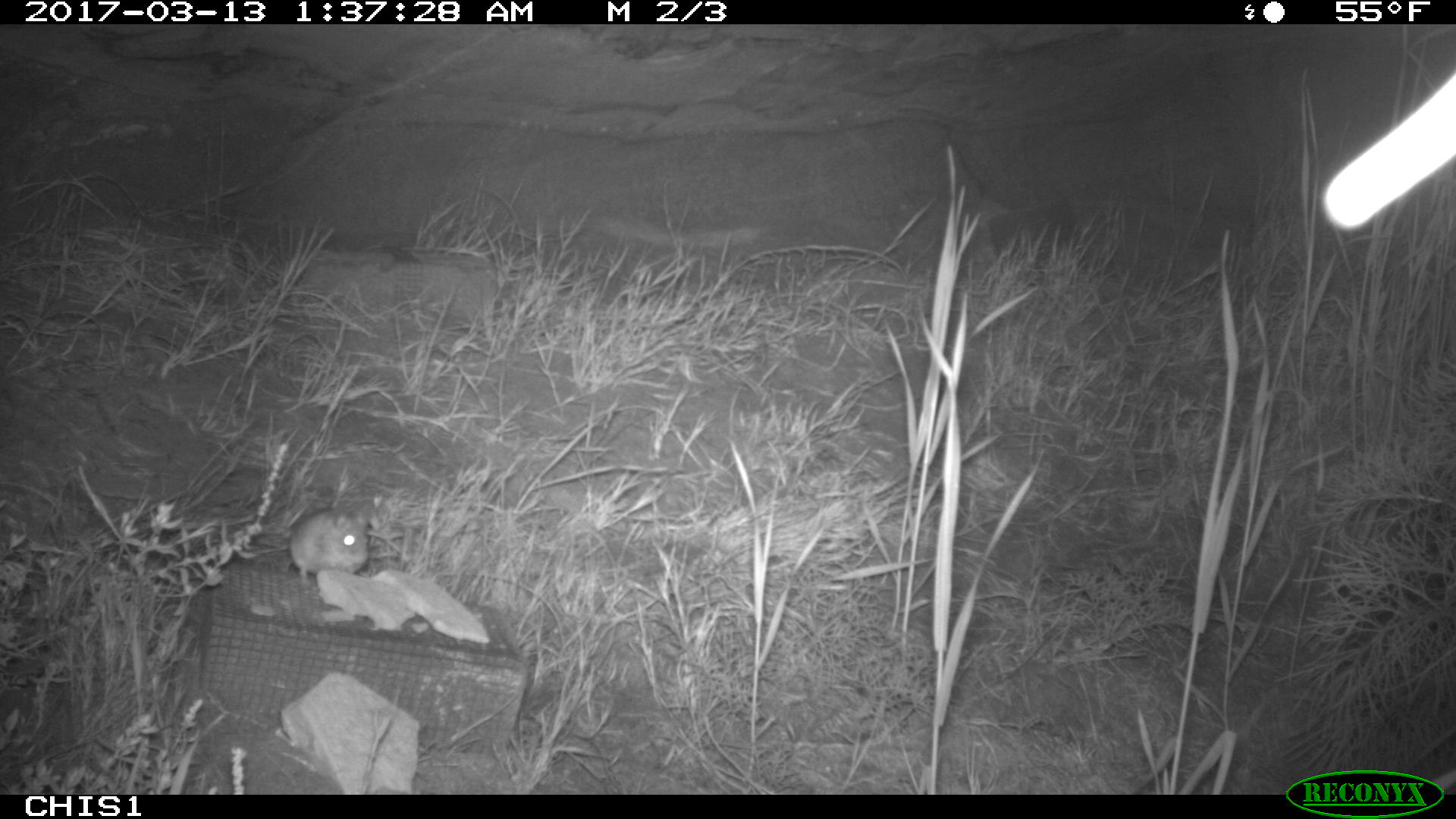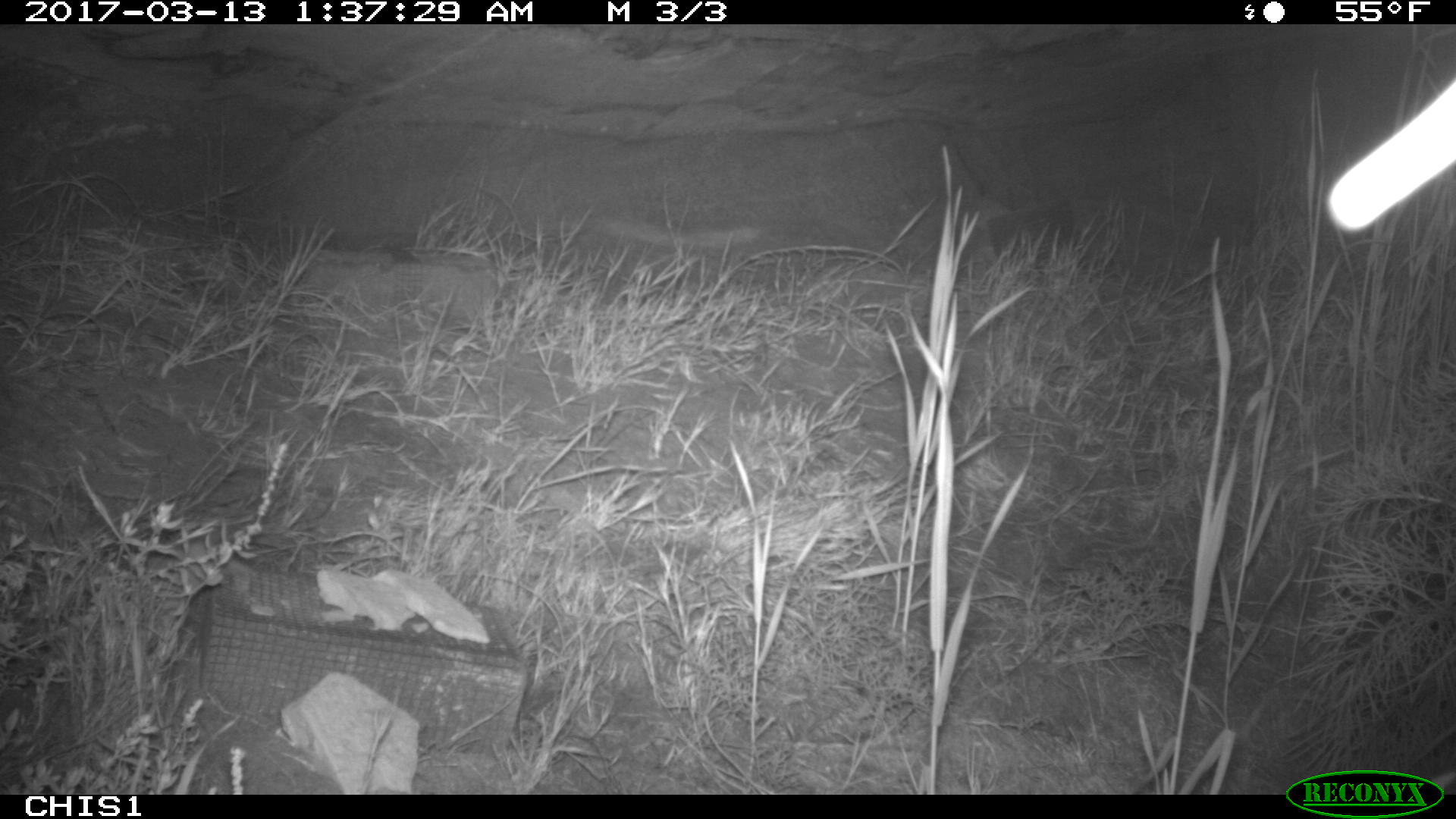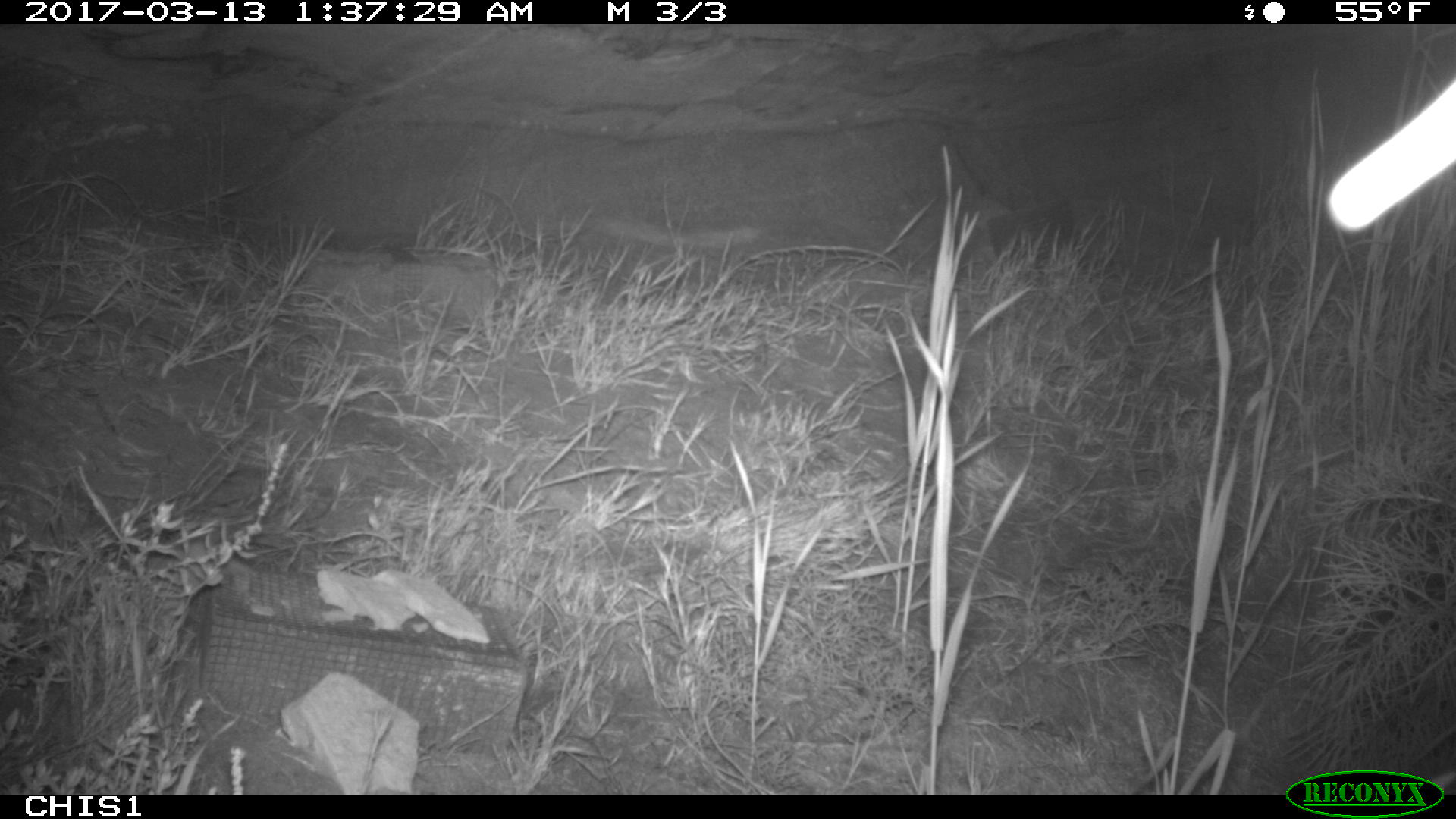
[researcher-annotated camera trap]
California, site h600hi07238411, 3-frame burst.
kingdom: Animalia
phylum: Chordata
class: Mammalia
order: Rodentia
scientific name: Rodentia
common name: rodent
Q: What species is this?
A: Rodent (Rodentia).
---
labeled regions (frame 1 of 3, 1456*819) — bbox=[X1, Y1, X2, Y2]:
rodent: bbox=[288, 507, 367, 585]